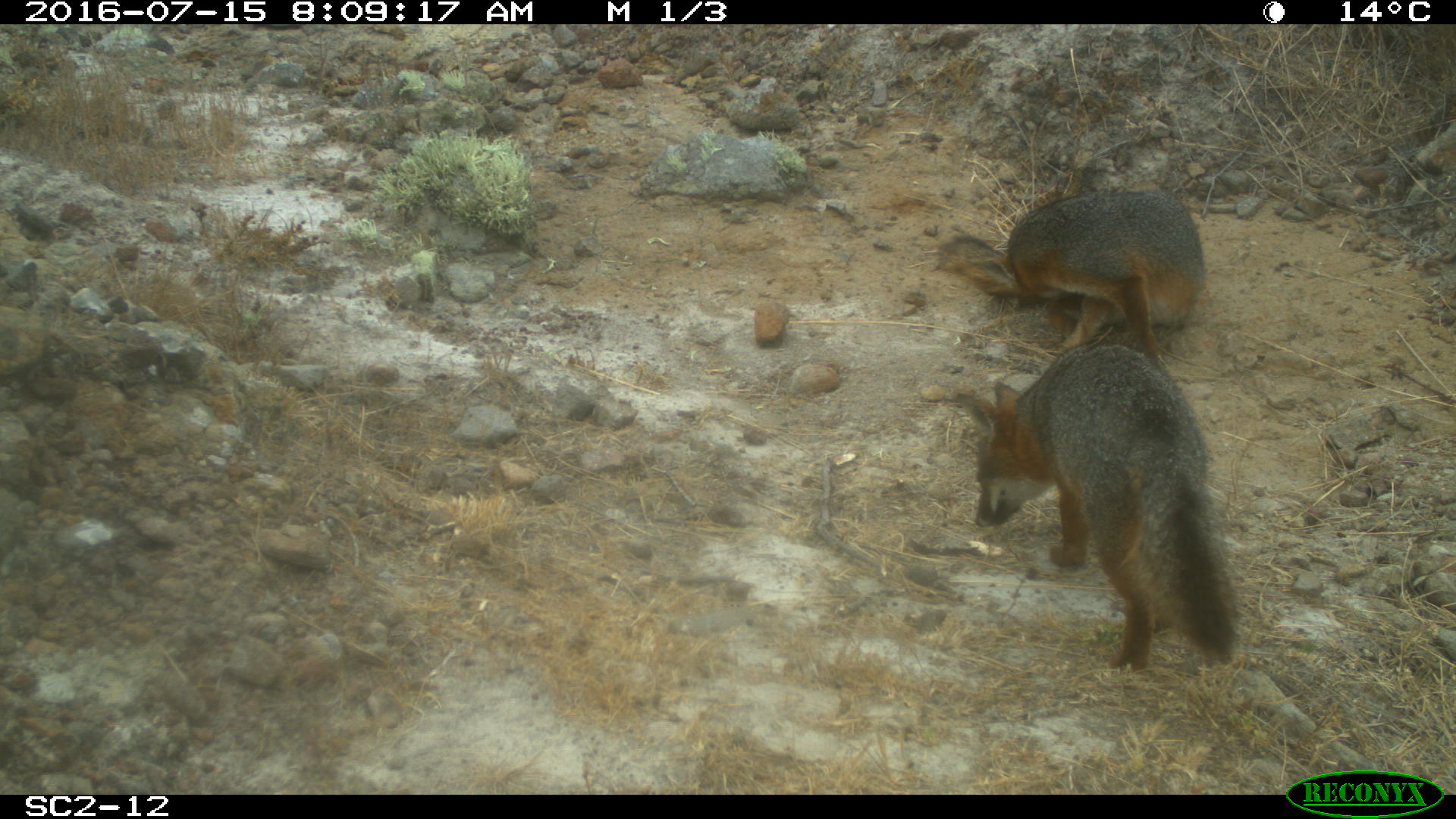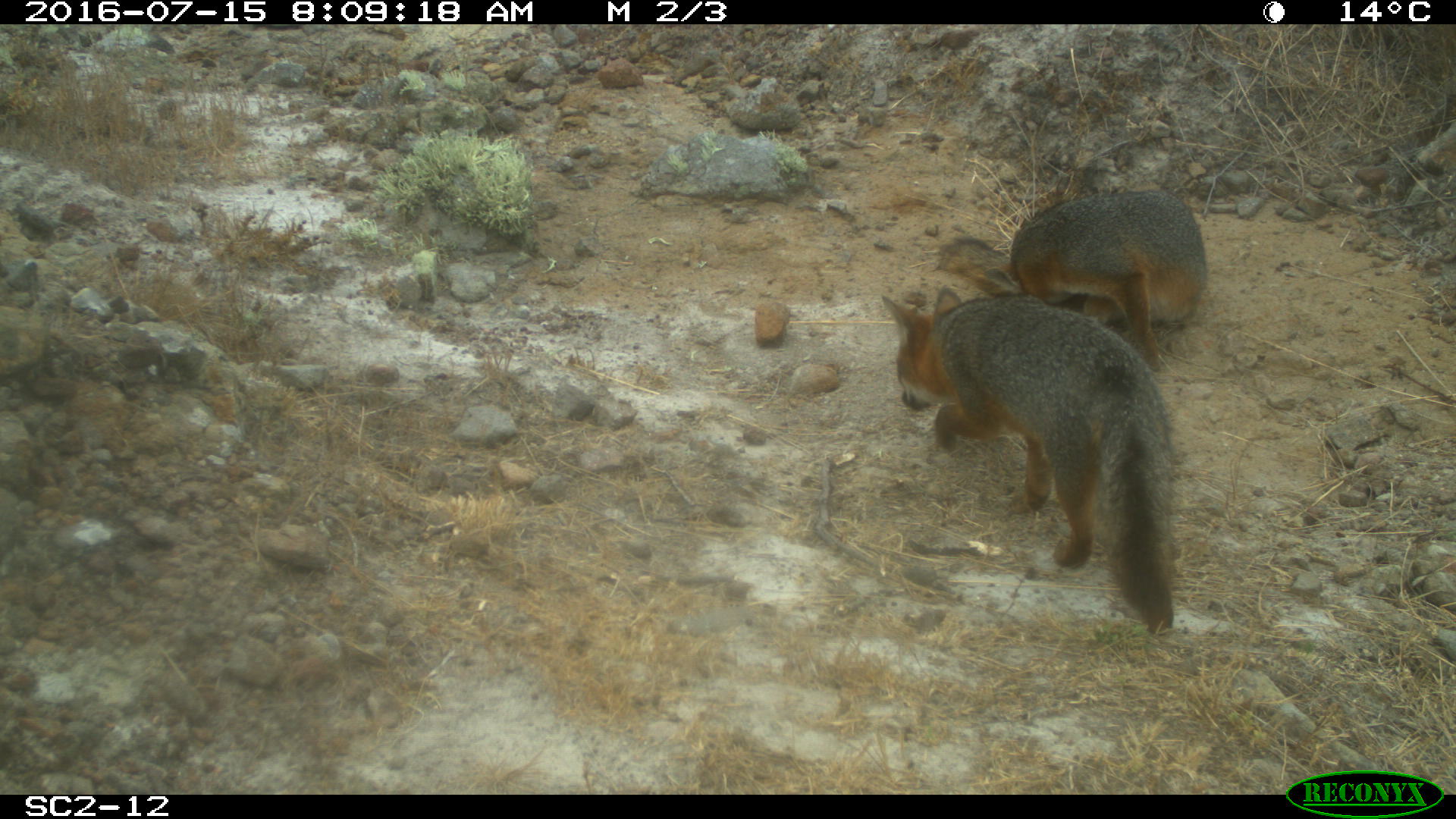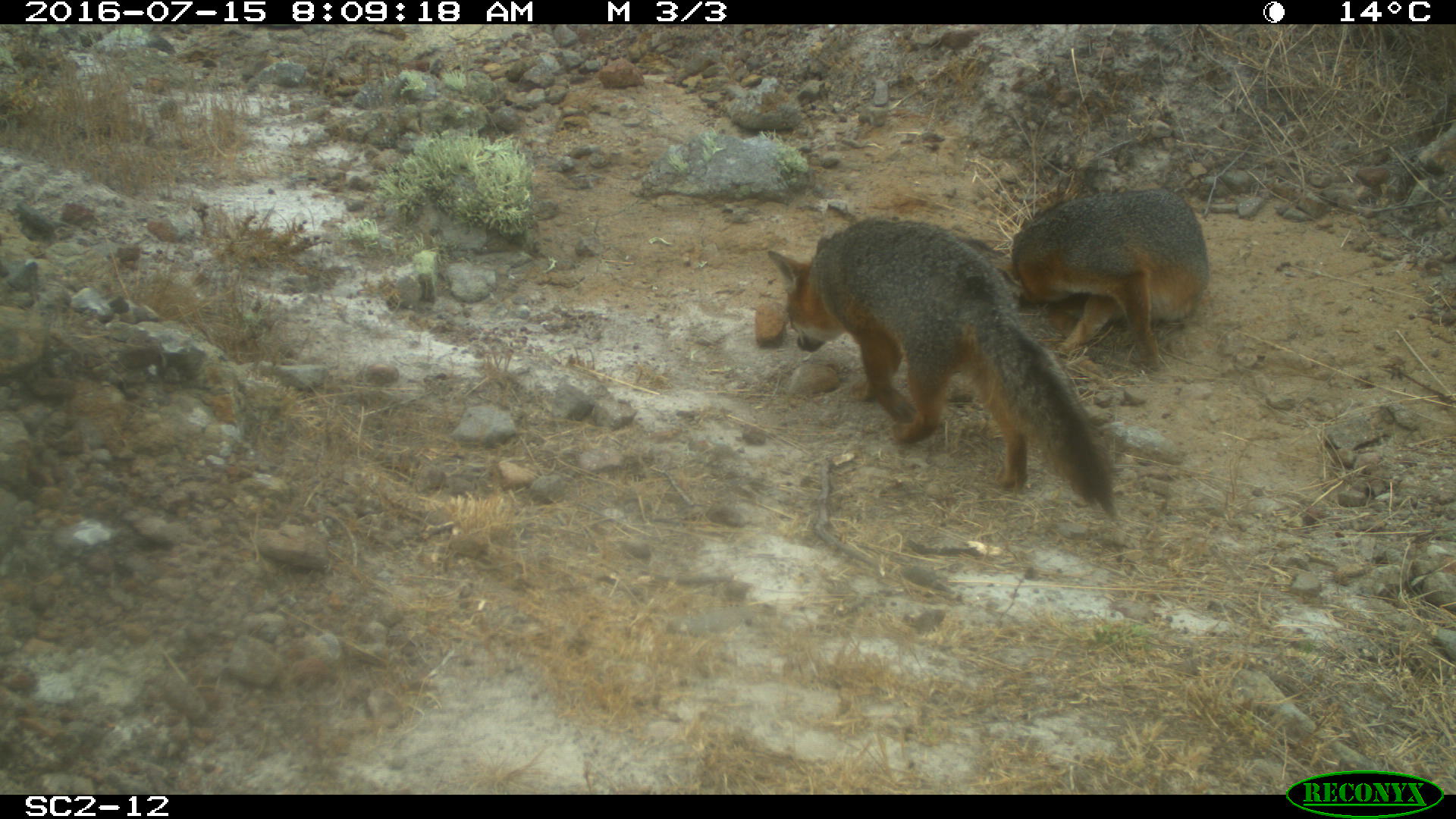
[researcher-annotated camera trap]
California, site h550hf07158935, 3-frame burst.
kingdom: Animalia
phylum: Chordata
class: Mammalia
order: Carnivora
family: Canidae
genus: Urocyon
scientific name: Urocyon littoralis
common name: island fox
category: fox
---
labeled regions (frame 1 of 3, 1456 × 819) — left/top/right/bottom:
fox: 957/340/1242/673; 933/183/1208/372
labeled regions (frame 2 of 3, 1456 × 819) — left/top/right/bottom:
fox: 880/284/1174/634; 935/188/1207/372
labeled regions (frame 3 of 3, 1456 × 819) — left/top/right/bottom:
fox: 767/217/1115/514; 1008/187/1208/370